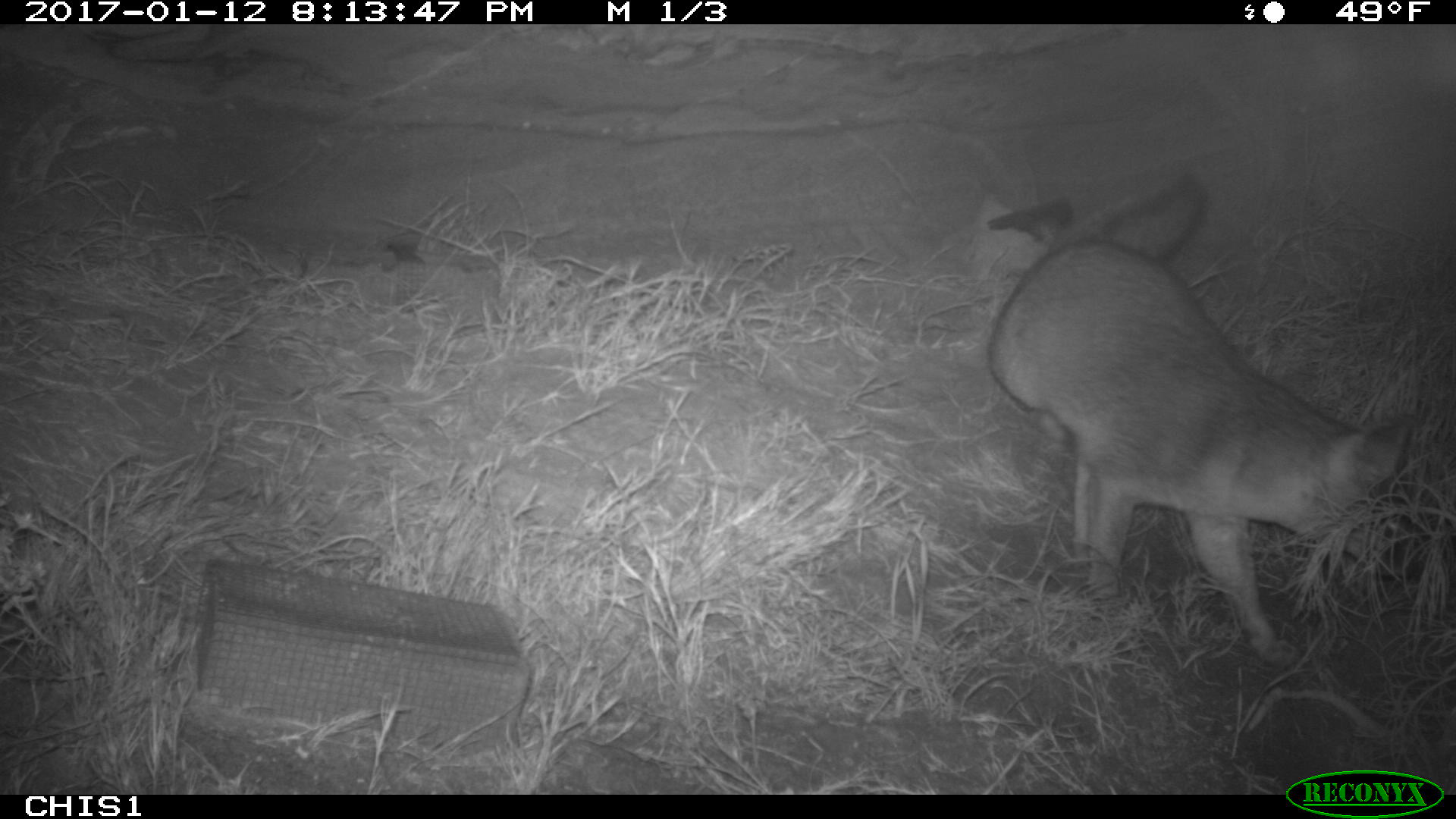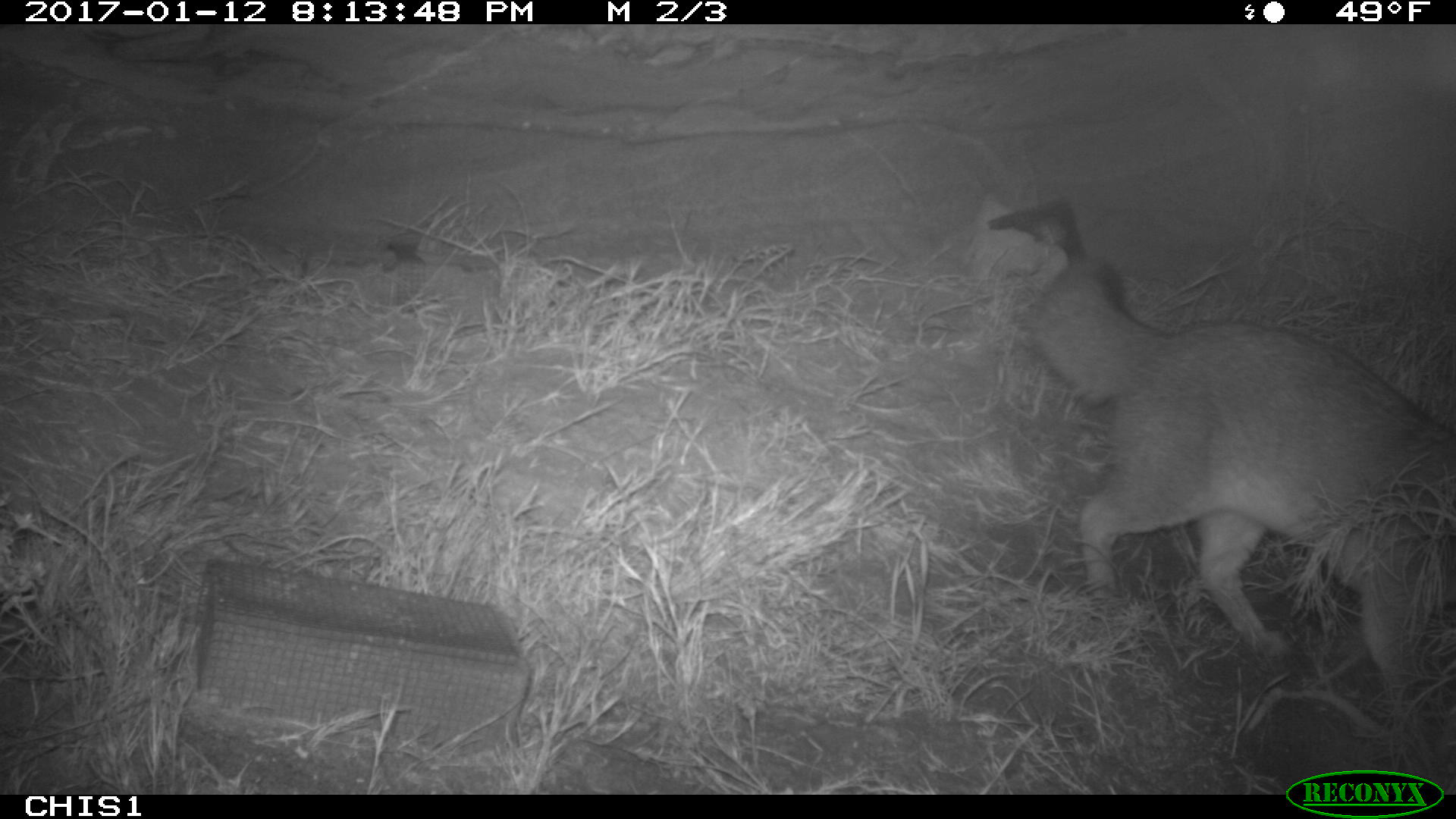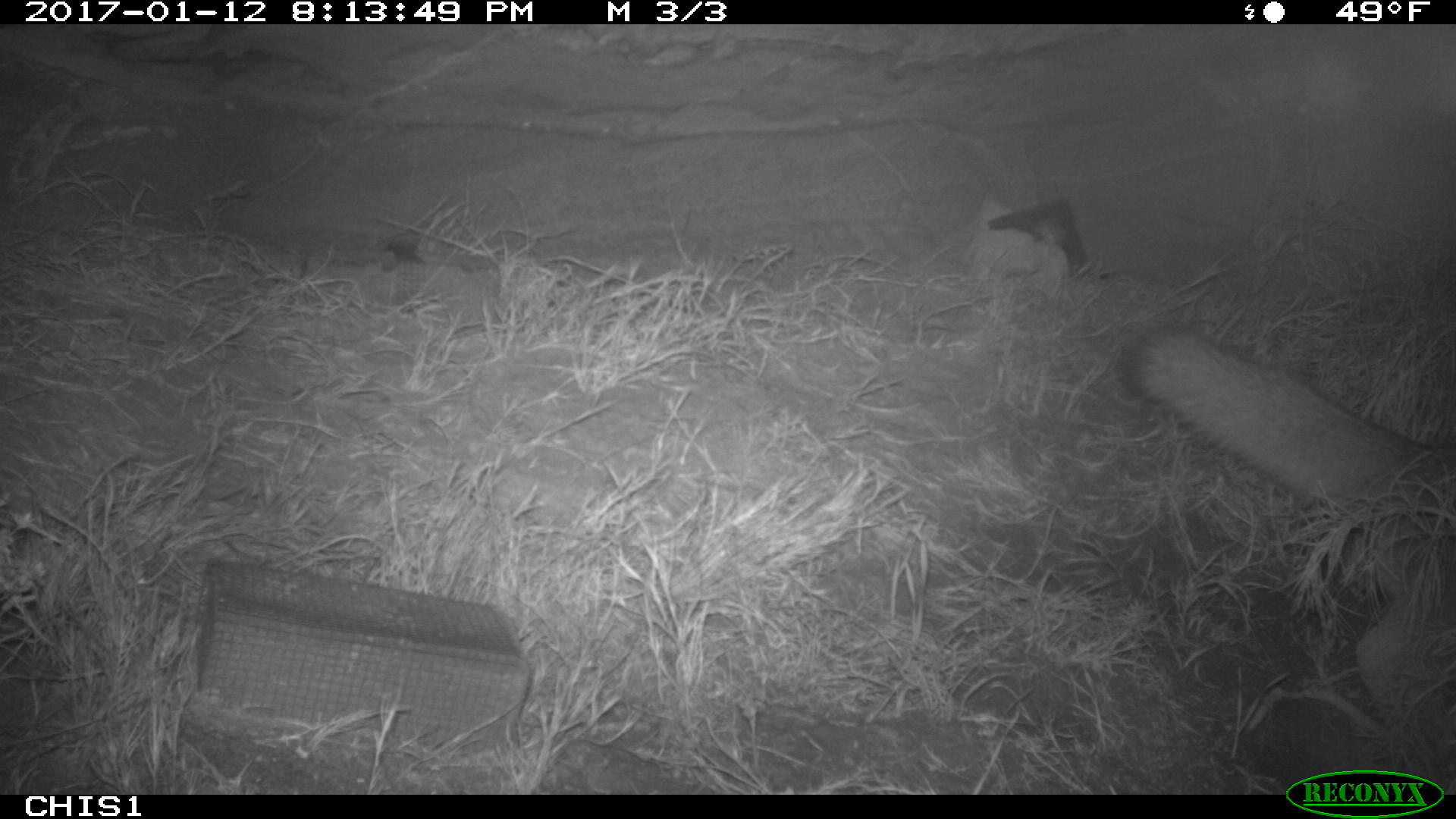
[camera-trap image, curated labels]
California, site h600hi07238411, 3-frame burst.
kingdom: Animalia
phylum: Chordata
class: Mammalia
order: Carnivora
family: Canidae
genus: Urocyon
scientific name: Urocyon littoralis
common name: island fox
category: fox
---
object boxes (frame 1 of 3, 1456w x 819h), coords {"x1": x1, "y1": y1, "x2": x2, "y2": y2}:
fox: {"x1": 987, "y1": 178, "x2": 1414, "y2": 665}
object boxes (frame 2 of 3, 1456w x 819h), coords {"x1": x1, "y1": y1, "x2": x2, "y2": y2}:
fox: {"x1": 1028, "y1": 254, "x2": 1455, "y2": 698}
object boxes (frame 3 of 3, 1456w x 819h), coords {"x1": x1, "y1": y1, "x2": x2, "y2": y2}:
fox: {"x1": 1122, "y1": 323, "x2": 1455, "y2": 719}